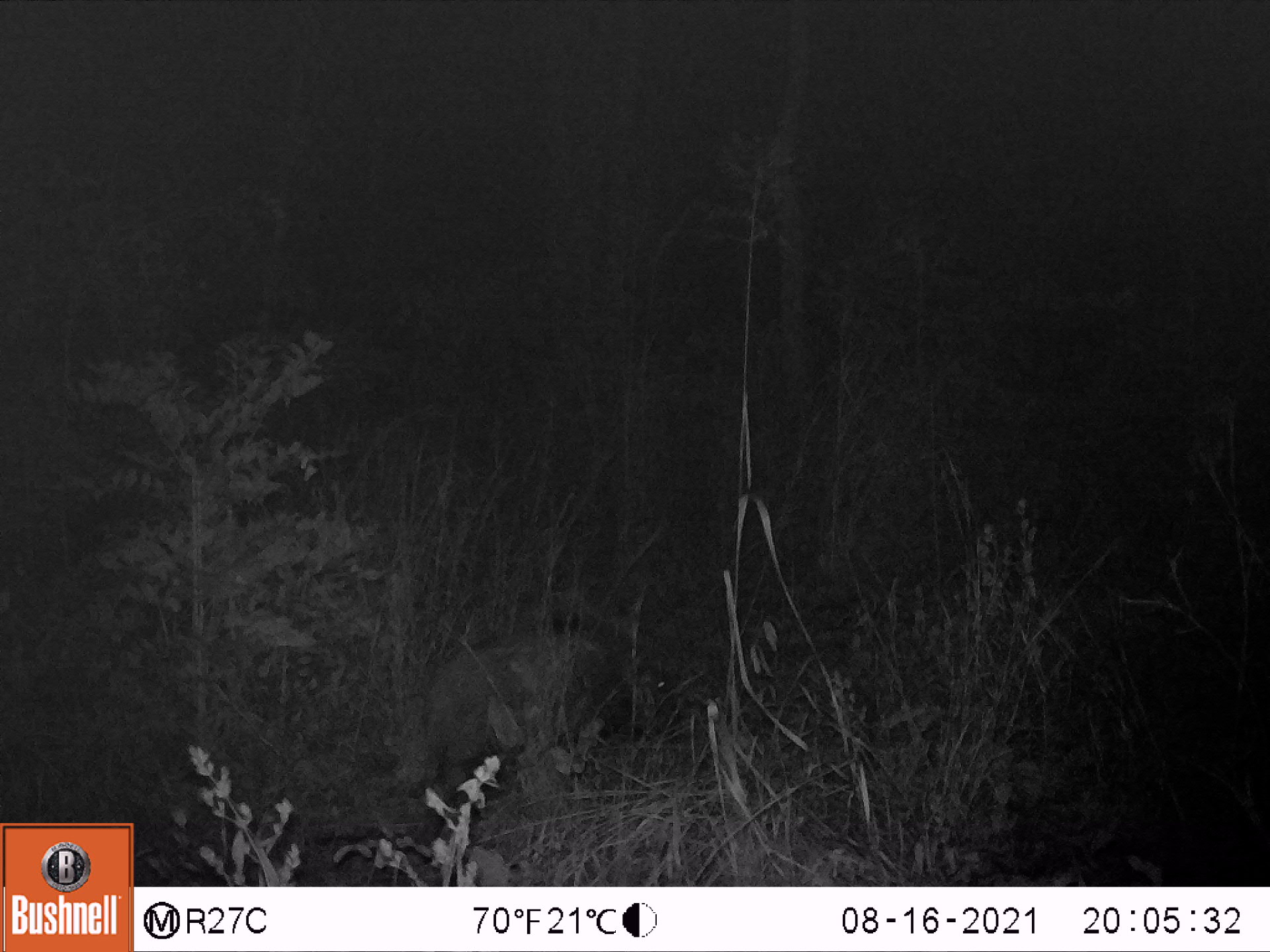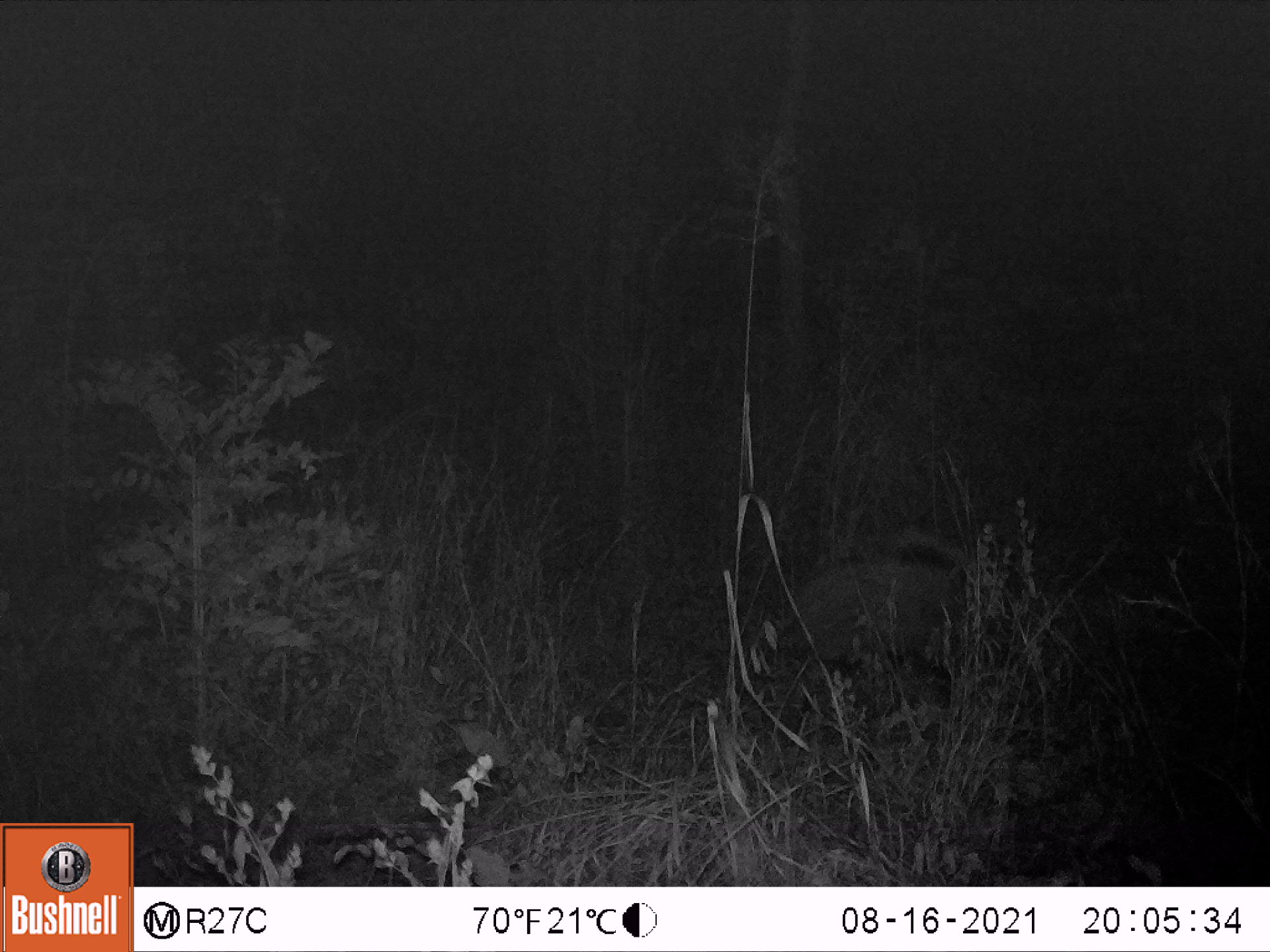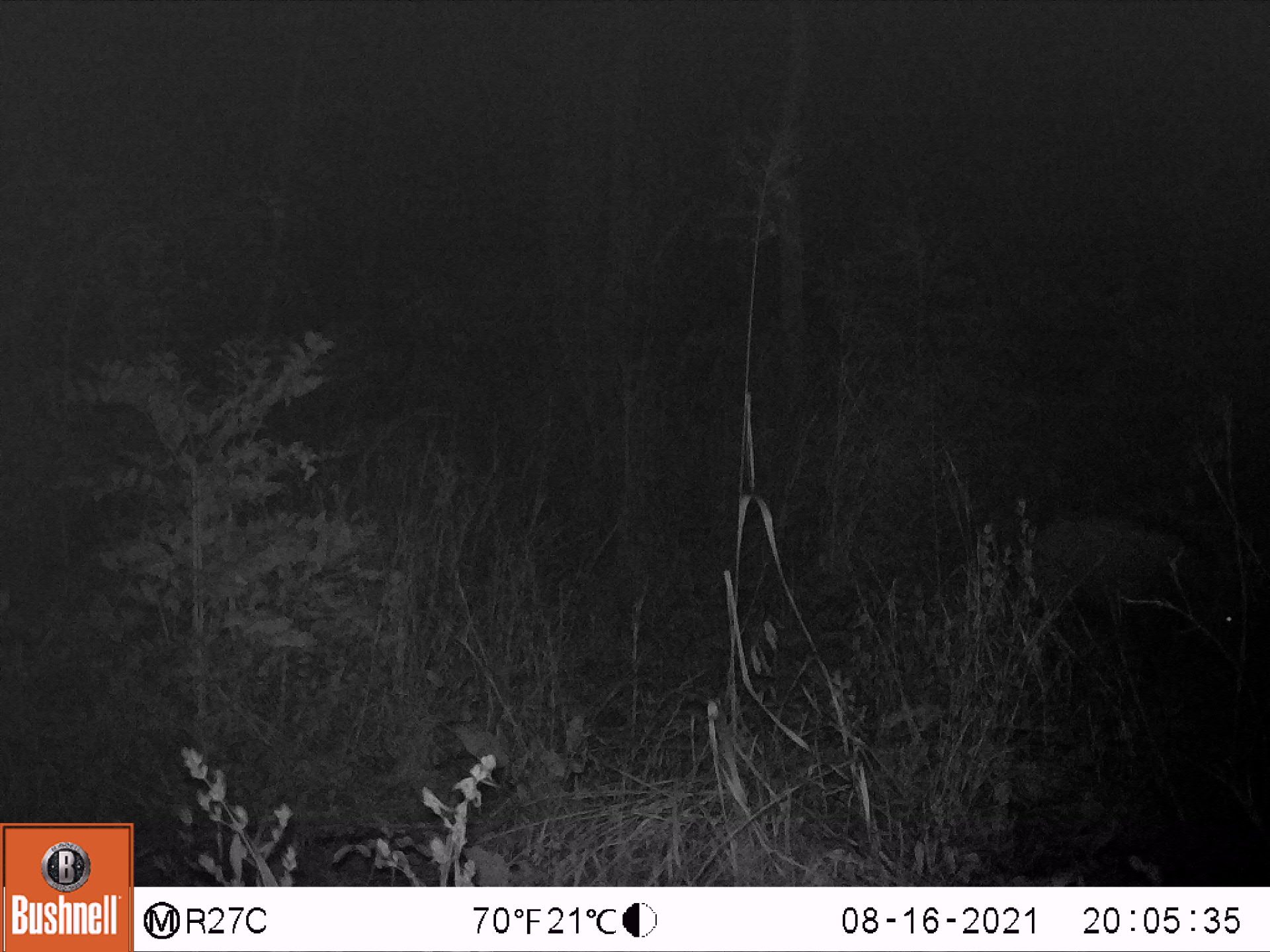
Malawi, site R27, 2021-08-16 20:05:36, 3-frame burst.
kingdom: Animalia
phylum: Chordata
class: Mammalia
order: Artiodactyla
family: Suidae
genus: Potamochoerus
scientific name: Potamochoerus larvatus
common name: bushpig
Bushpig (Potamochoerus larvatus), count 1.